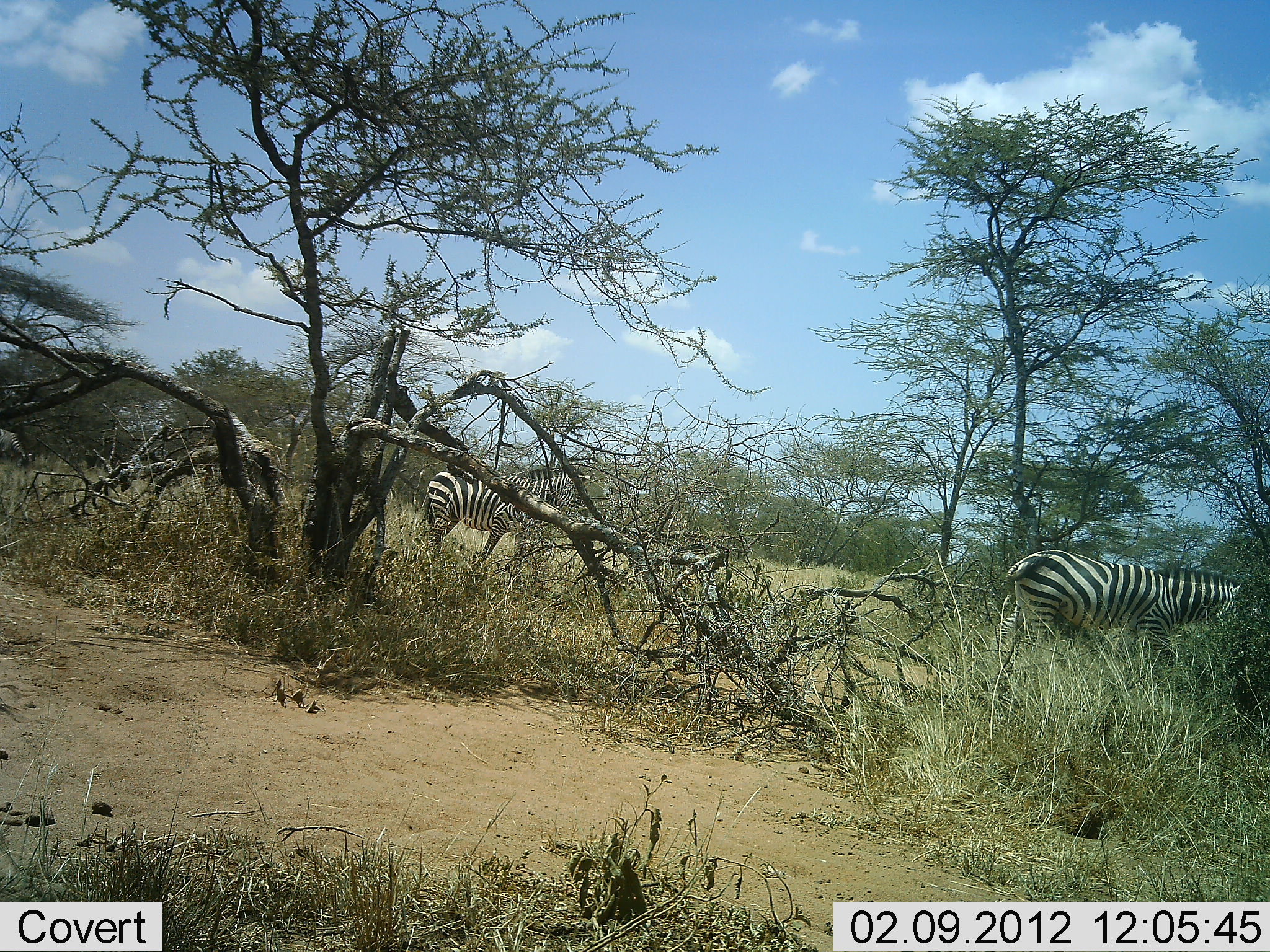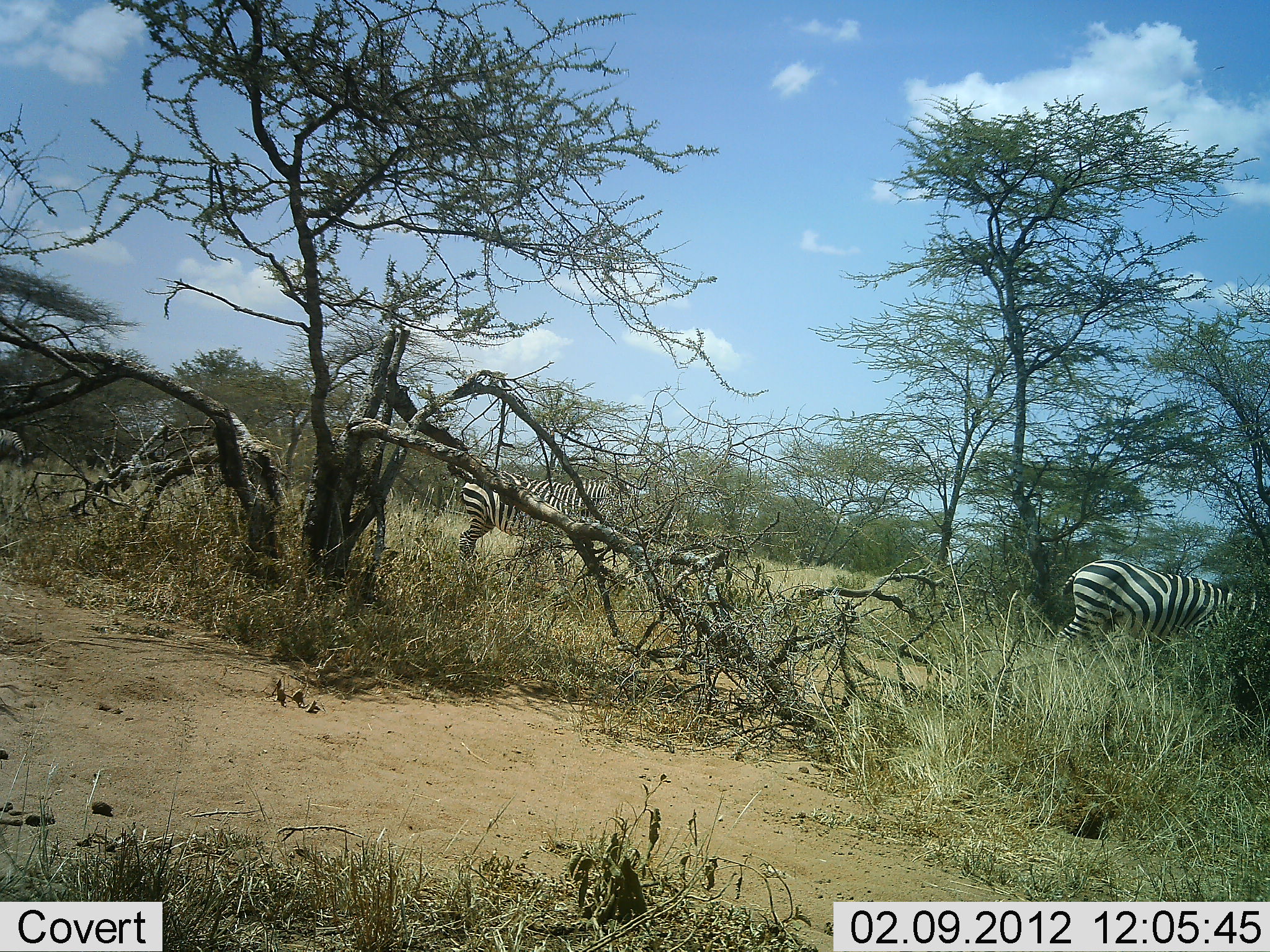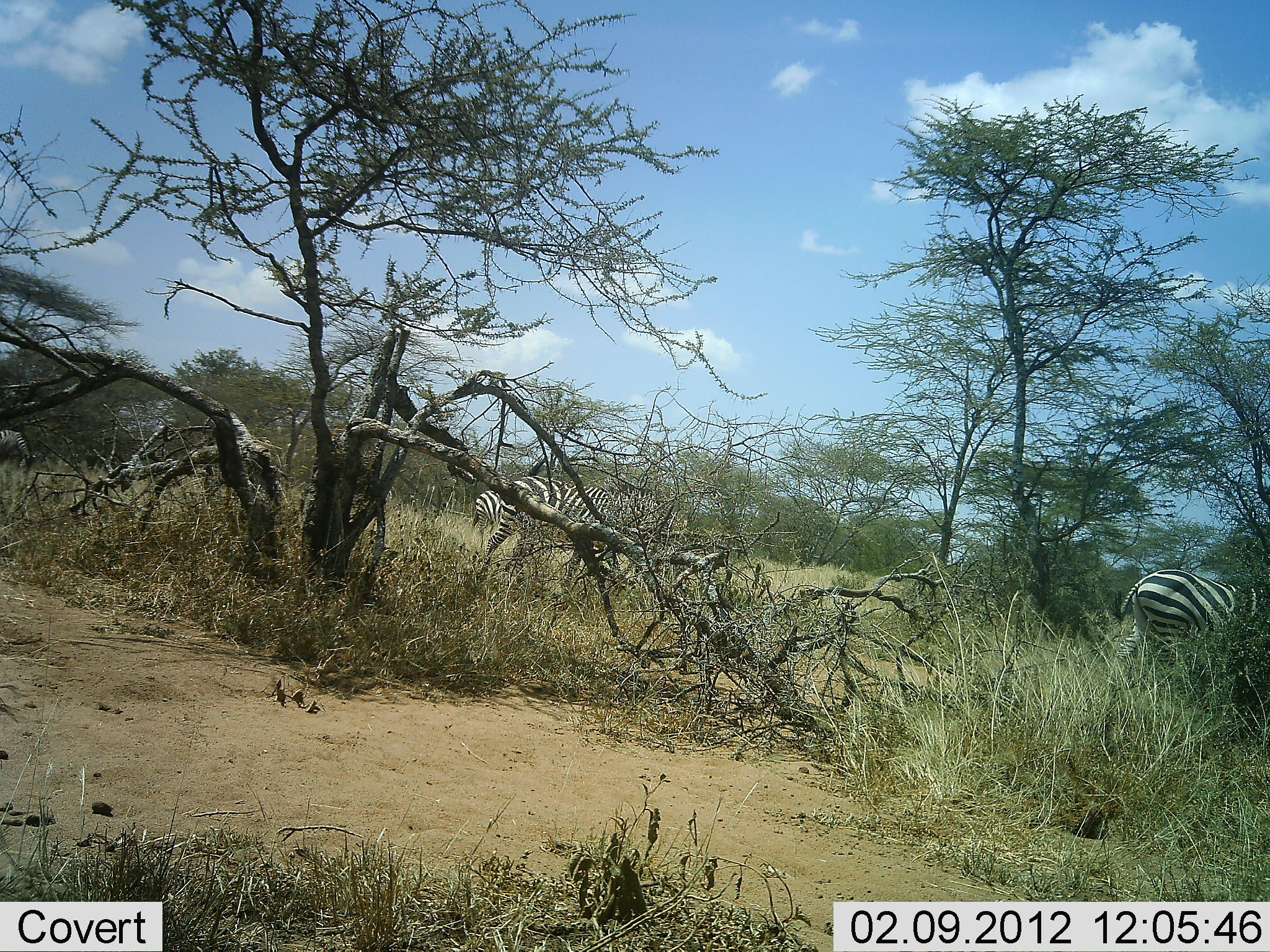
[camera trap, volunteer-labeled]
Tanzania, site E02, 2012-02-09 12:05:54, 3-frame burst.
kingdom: Animalia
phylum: Chordata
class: Mammalia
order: Perissodactyla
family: Equidae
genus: Equus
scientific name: Equus quagga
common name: plains zebra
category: zebra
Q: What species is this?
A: Zebra (plains zebra) (Equus quagga).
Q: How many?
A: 2.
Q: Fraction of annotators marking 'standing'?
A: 15%.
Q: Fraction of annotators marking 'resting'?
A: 0%.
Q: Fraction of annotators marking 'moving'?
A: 90%.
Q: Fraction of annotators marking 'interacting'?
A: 0%.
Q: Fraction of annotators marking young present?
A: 0%.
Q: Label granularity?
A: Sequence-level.